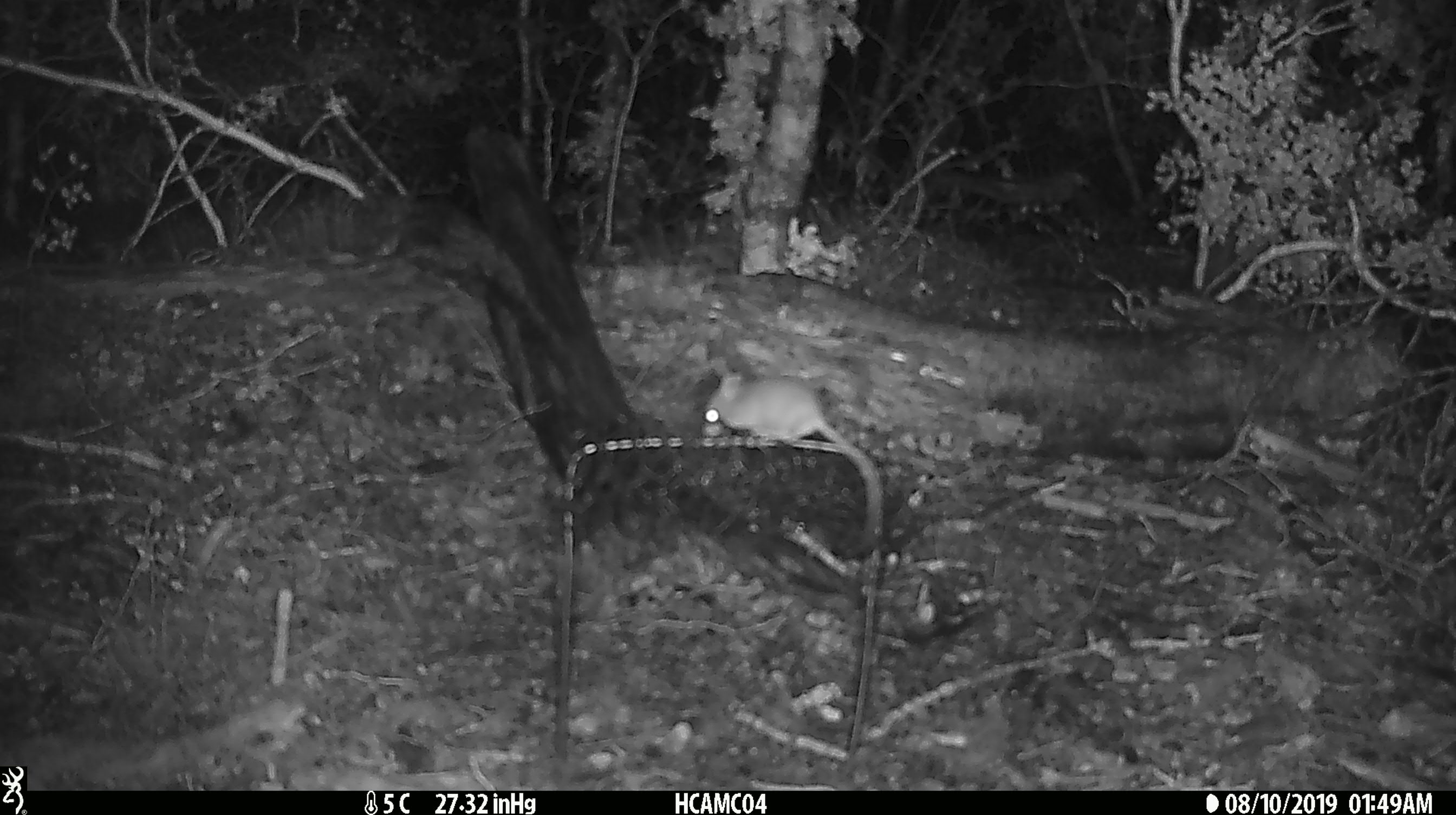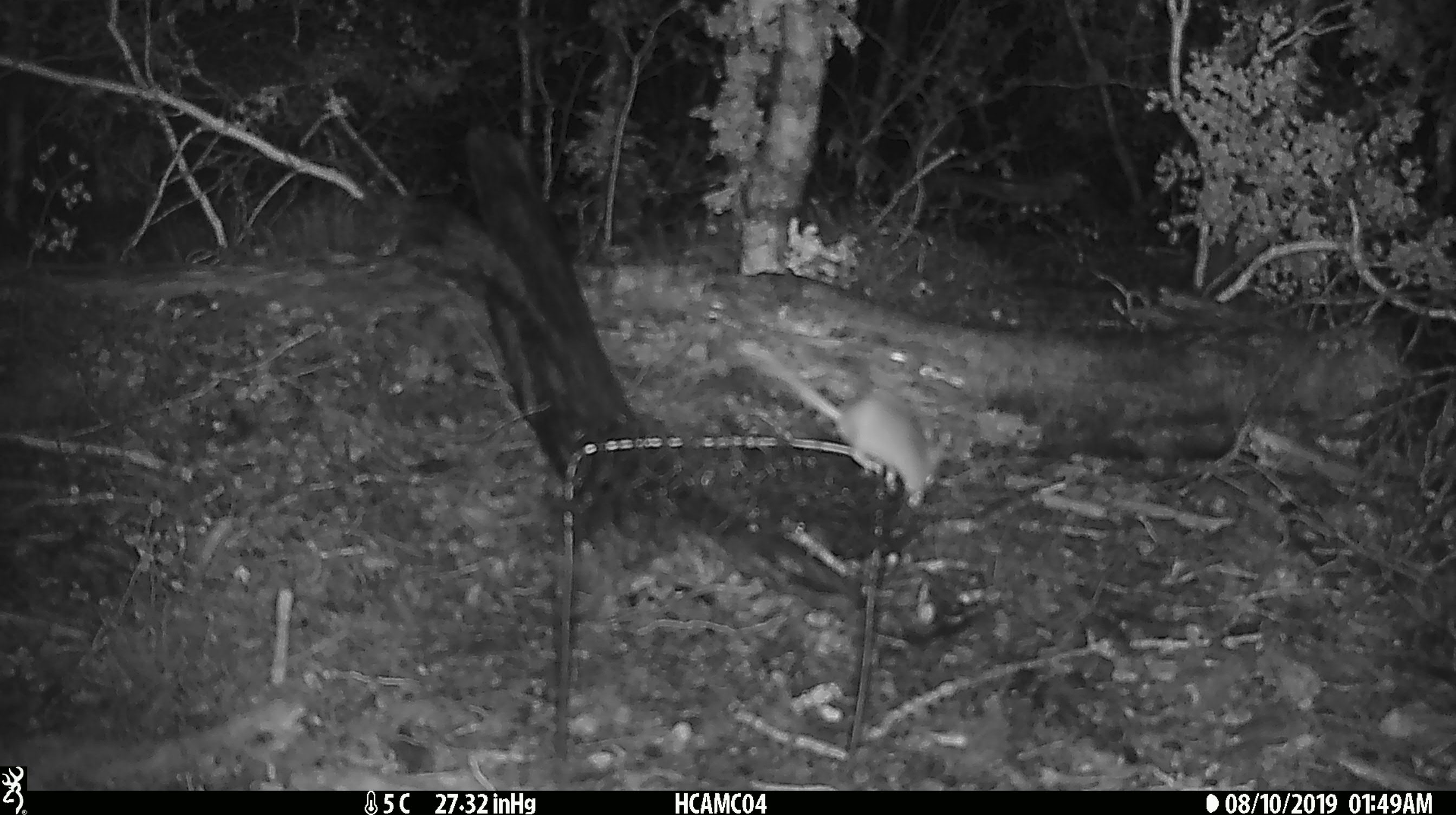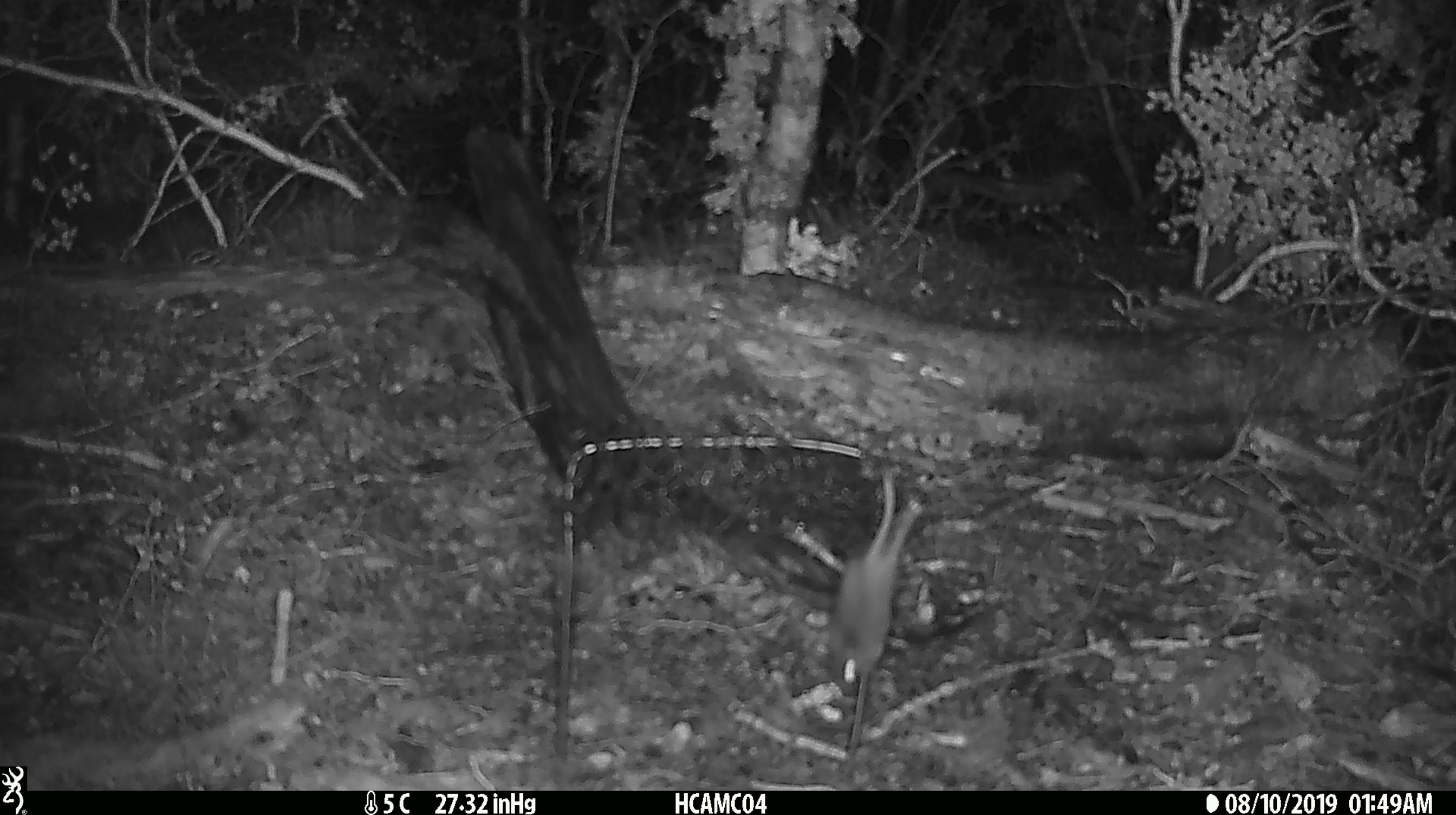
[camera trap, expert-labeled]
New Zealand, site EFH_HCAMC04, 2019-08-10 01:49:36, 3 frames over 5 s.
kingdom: Animalia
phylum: Chordata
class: Mammalia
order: Rodentia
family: Muridae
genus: Mus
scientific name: Mus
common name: mouse